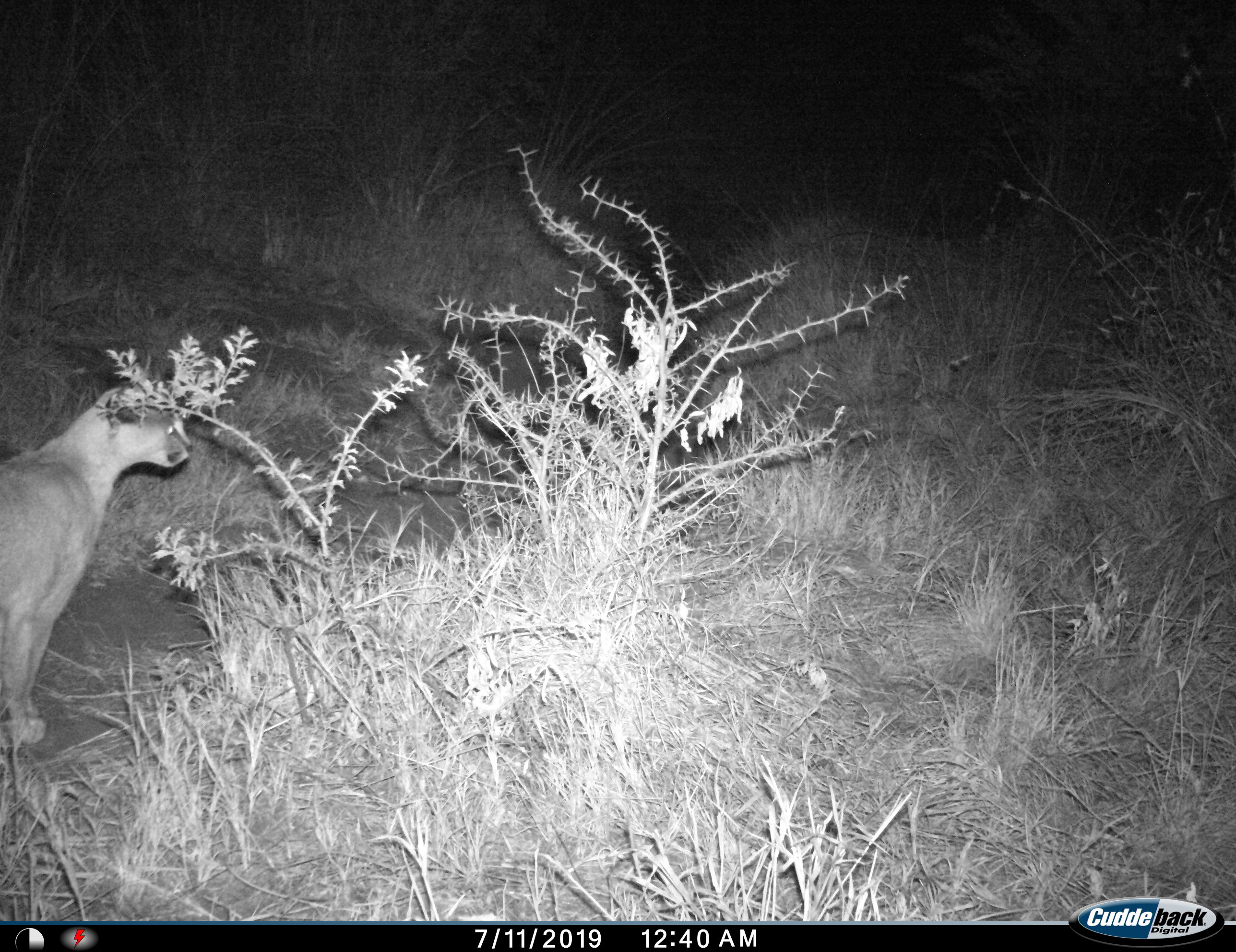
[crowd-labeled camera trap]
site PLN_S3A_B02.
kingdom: Animalia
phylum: Chordata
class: Mammalia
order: Carnivora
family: Felidae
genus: Caracal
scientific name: Caracal caracal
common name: caracal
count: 1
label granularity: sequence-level